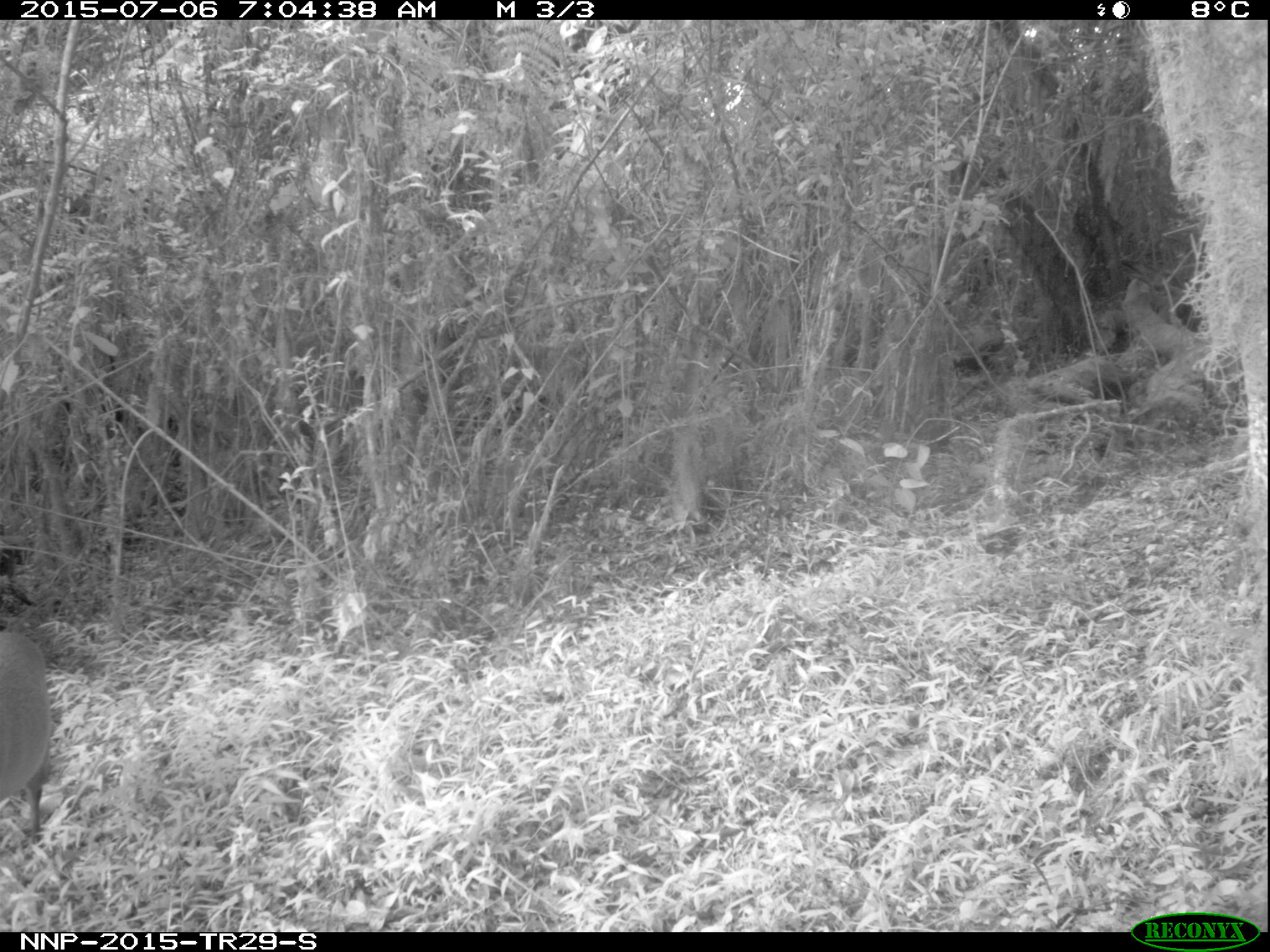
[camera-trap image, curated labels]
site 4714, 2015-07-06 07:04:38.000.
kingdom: Animalia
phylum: Chordata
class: Mammalia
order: Artiodactyla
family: Bovidae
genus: Cephalophus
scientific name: Cephalophus nigrifrons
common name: black-fronted duiker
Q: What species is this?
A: Cephalophus nigrifrons (black-fronted duiker).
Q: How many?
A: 1.